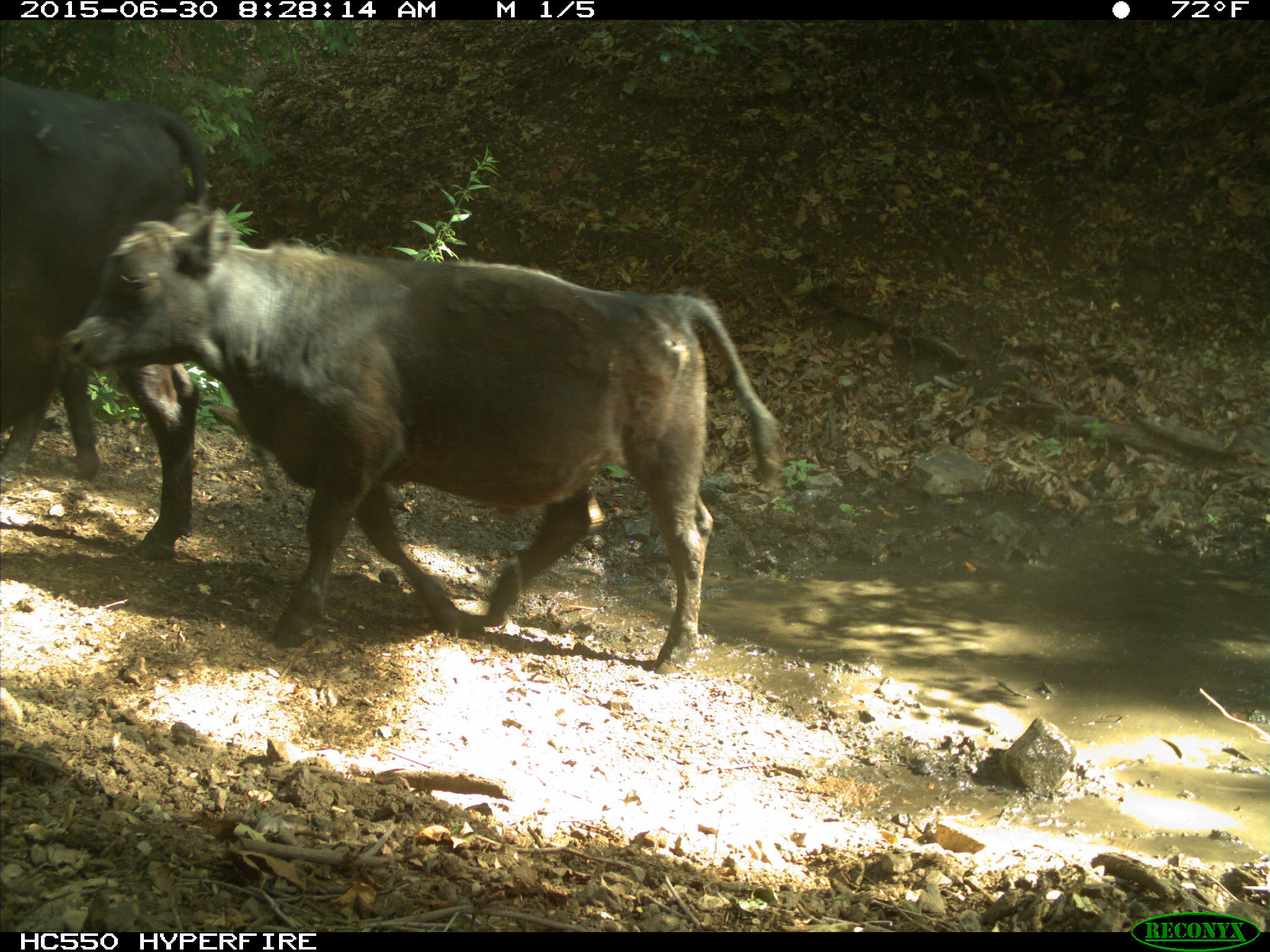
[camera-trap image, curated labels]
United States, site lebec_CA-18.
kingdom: Animalia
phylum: Chordata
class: Mammalia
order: Artiodactyla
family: Bovidae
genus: Bos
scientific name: Bos taurus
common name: domestic cow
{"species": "Bos taurus (domestic cow)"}